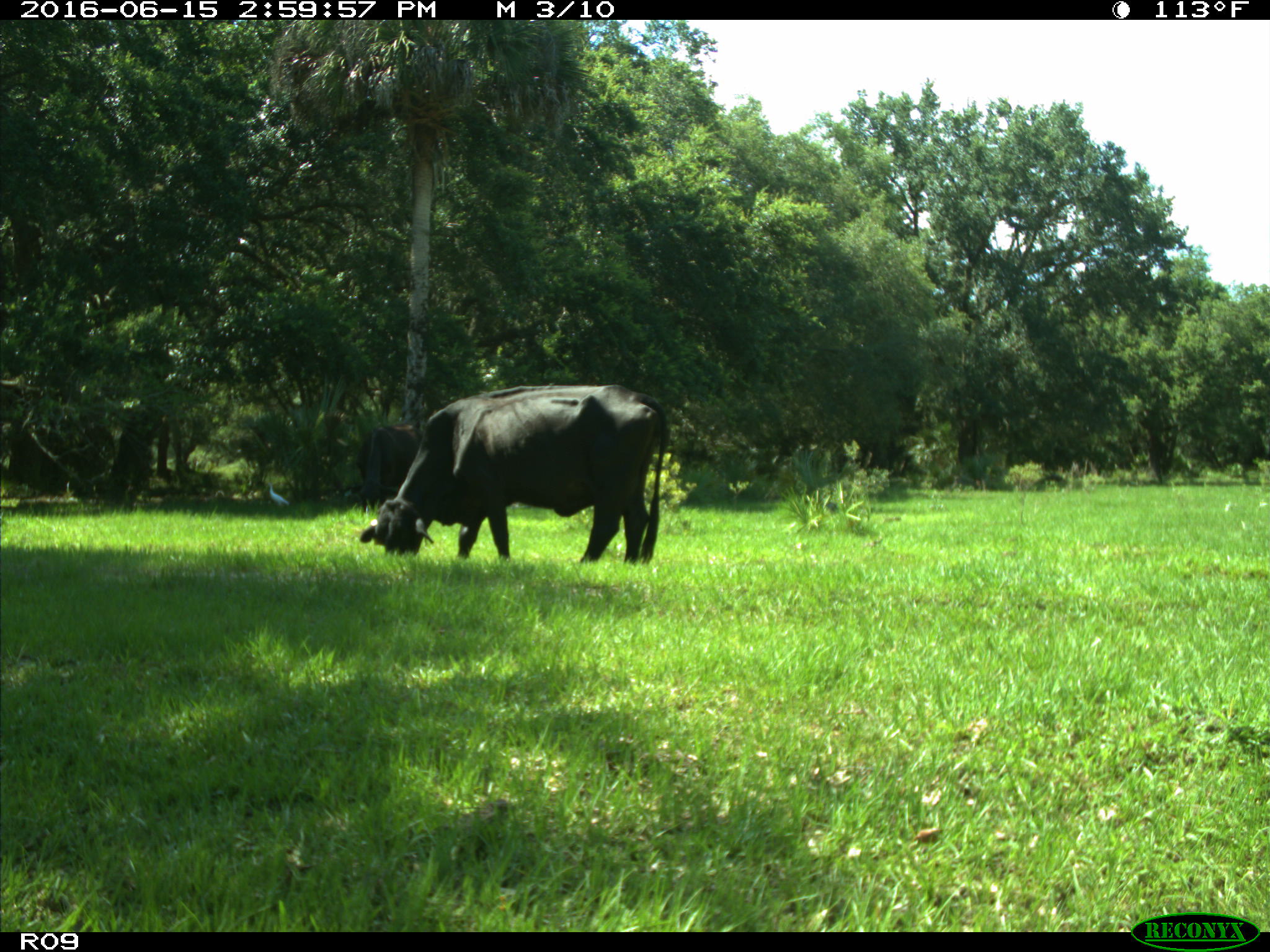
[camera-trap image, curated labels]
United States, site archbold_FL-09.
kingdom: Animalia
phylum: Chordata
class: Mammalia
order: Artiodactyla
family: Bovidae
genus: Bos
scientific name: Bos taurus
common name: domestic cow